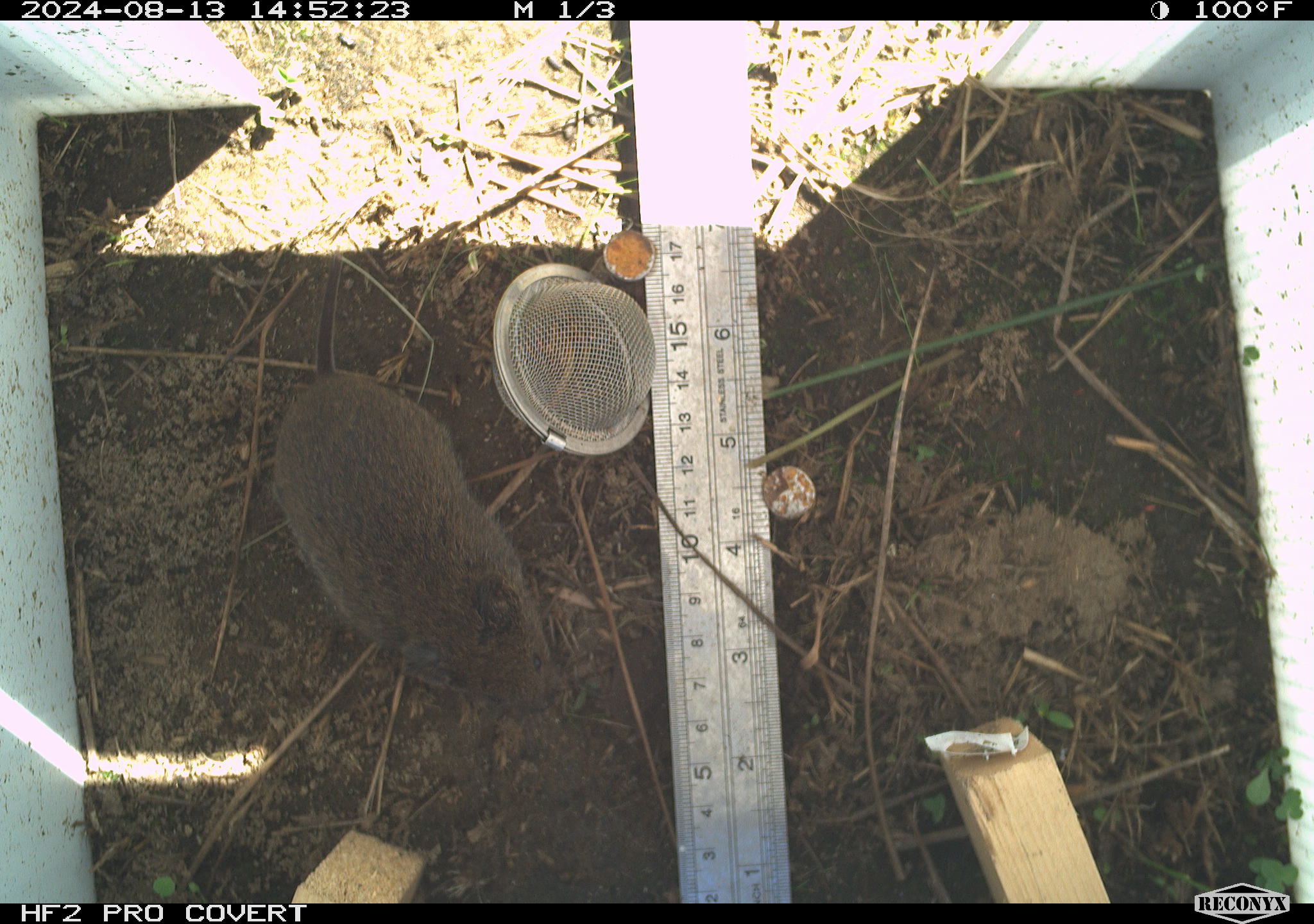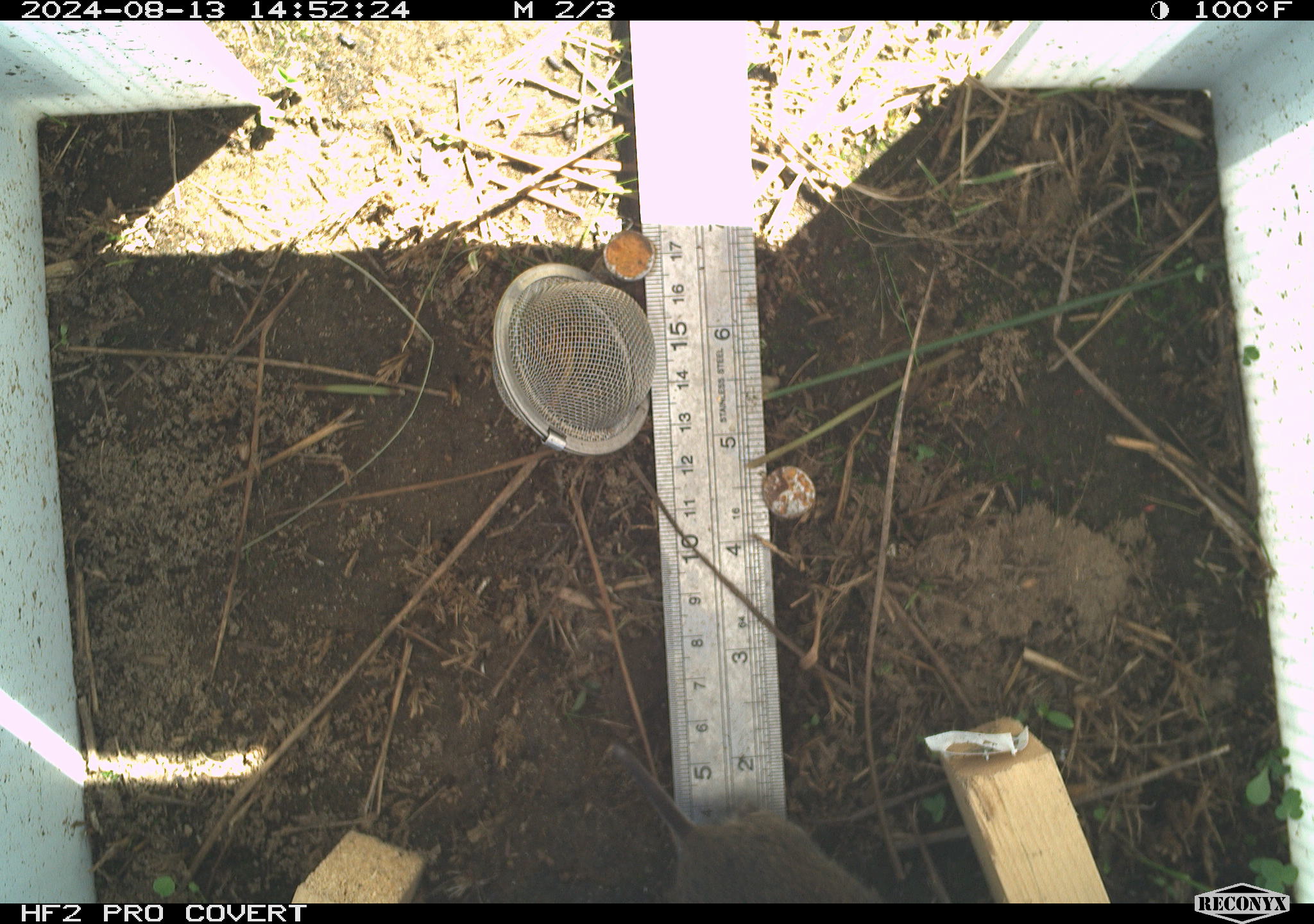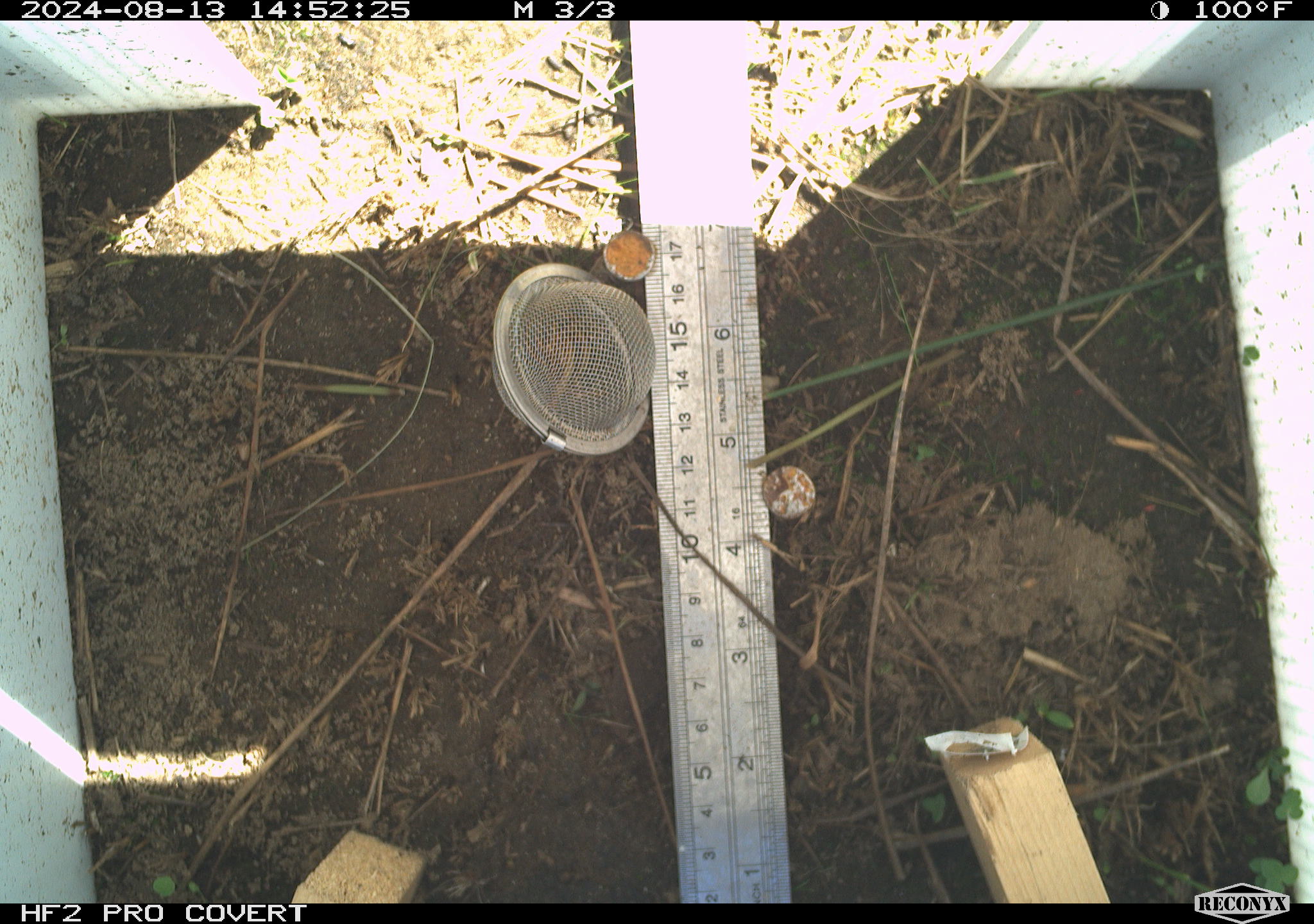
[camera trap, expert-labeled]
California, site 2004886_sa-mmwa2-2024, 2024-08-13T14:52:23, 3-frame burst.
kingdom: Animalia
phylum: Chordata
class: Mammalia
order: Rodentia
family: Cricetidae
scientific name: Arvicolinae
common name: voles, lemmings, and muskrats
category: arvicolinae subfamily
Arvicolinae subfamily (voles, lemmings, and muskrats) (Arvicolinae).